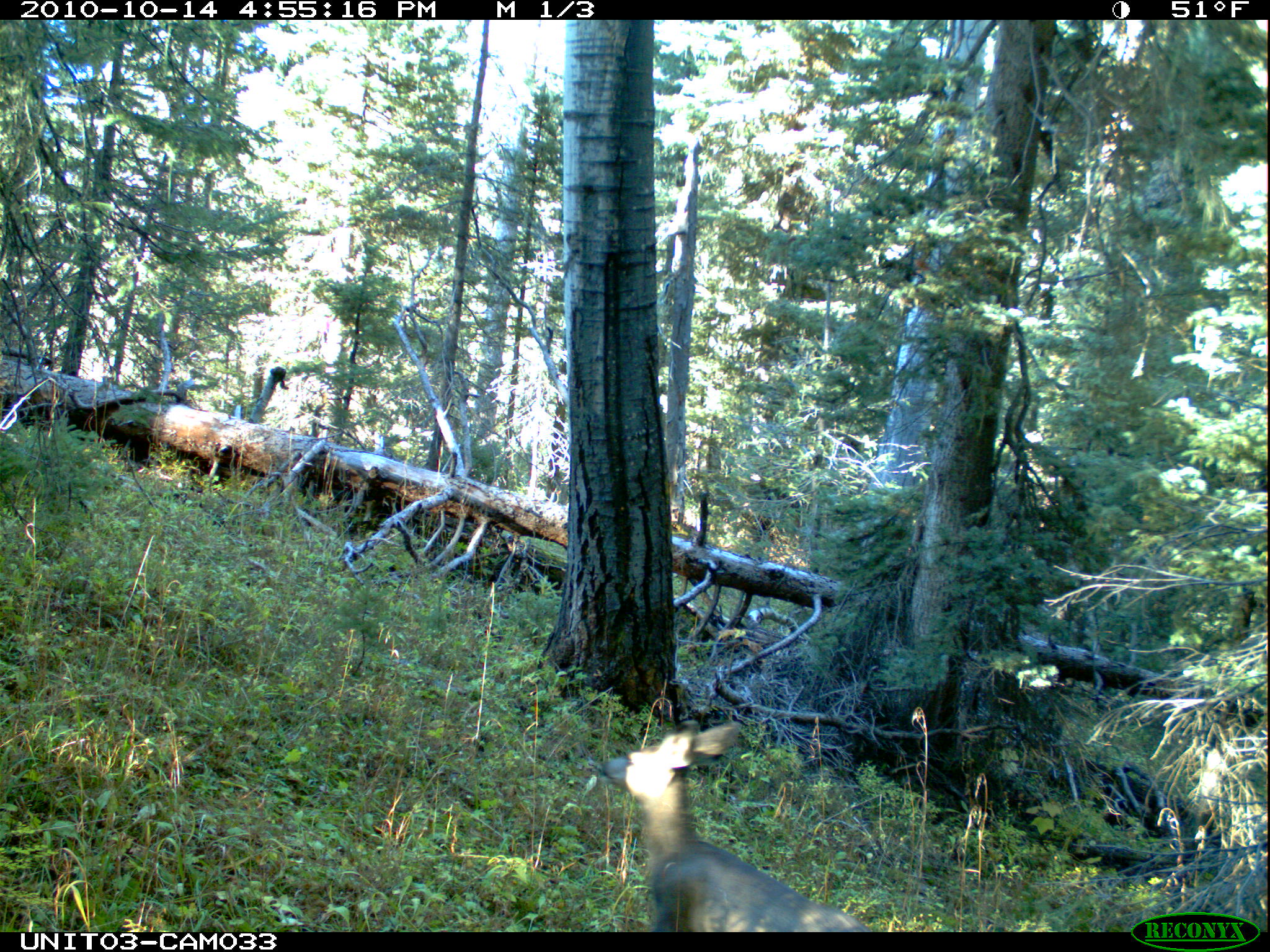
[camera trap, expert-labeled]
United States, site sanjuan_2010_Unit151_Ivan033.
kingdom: Animalia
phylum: Chordata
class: Mammalia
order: Artiodactyla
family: Cervidae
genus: Odocoileus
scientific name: Odocoileus hemionus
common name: mule deer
Odocoileus hemionus (mule deer).